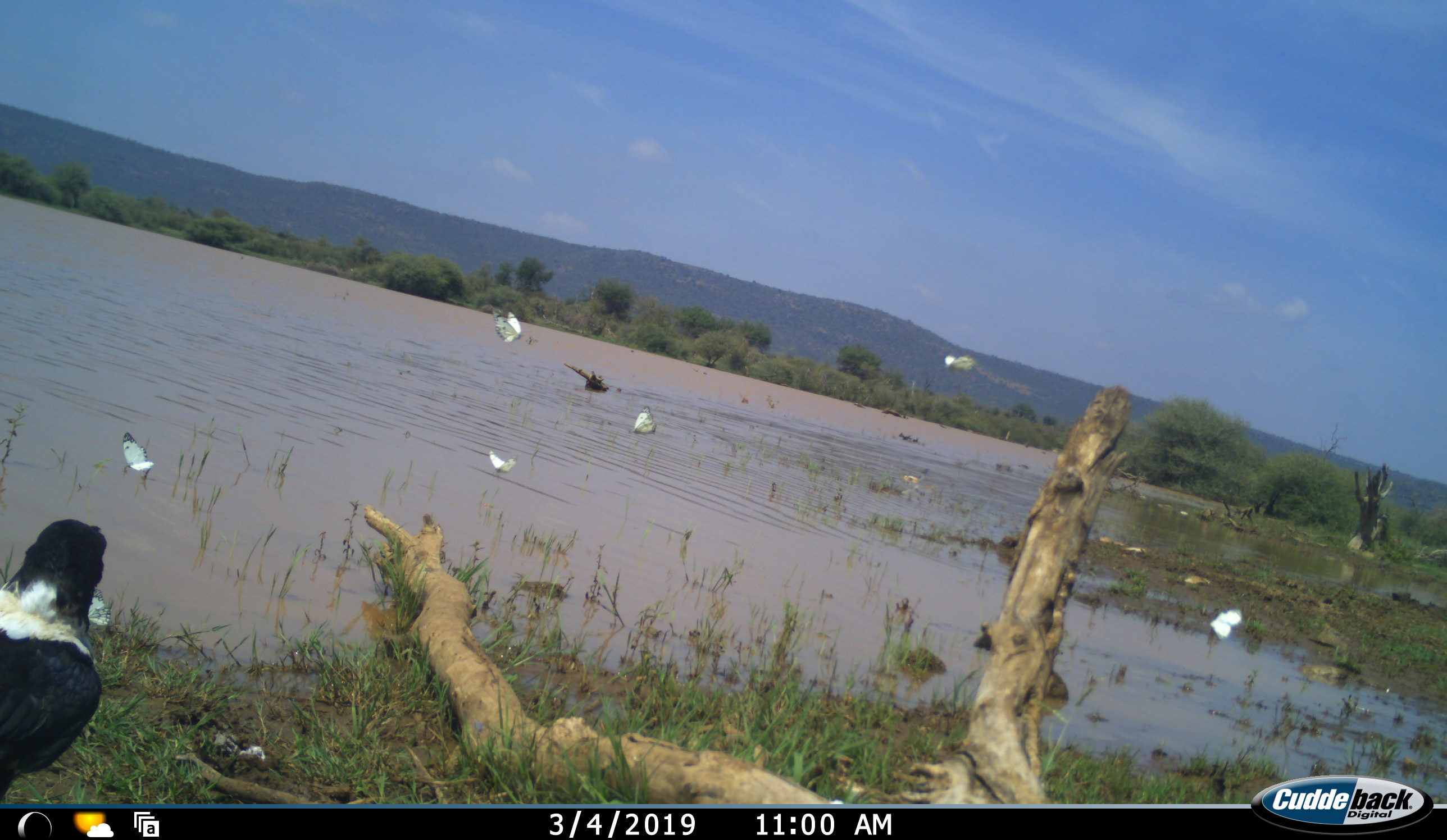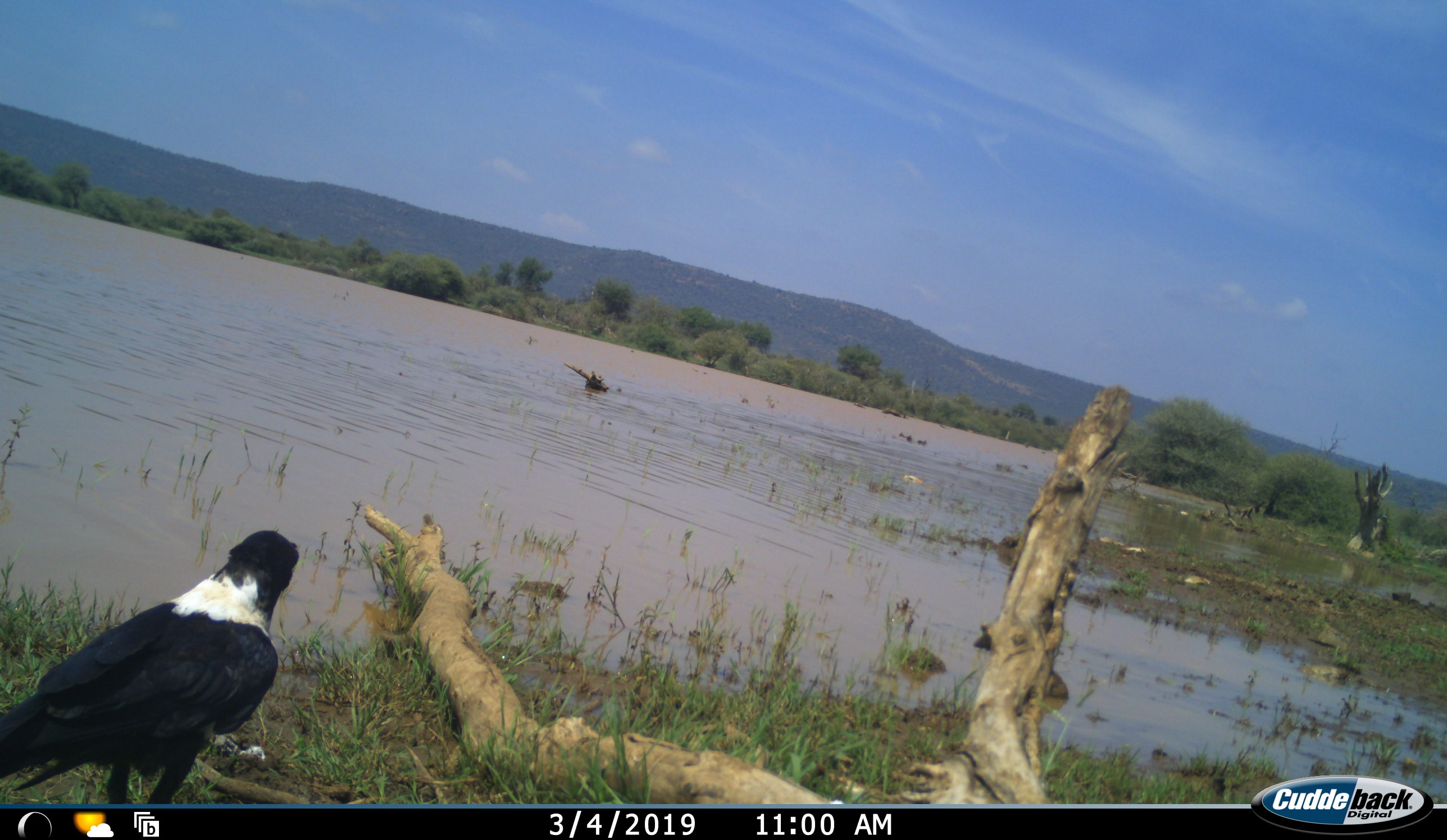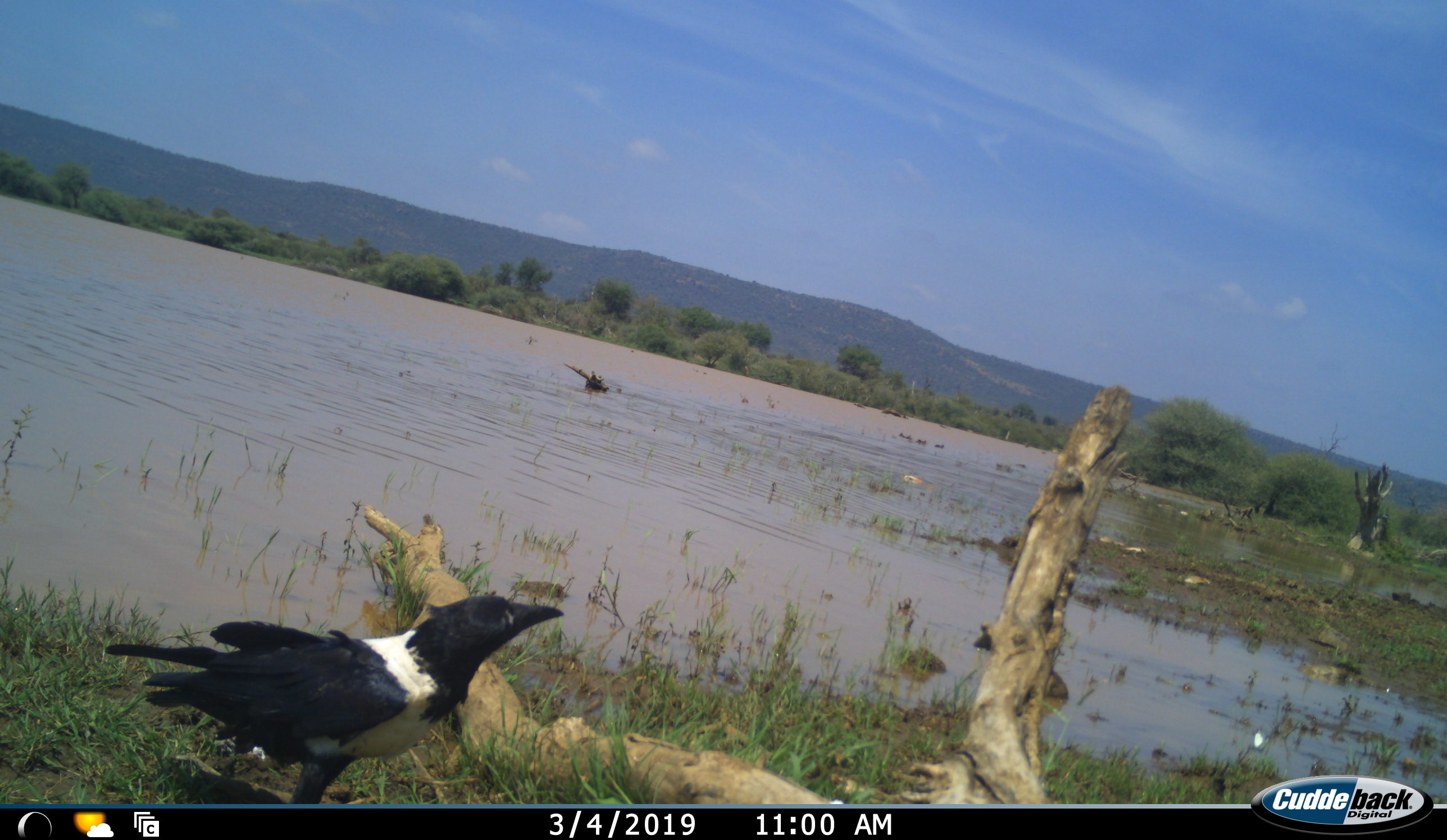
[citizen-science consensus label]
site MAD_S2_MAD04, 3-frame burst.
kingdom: Animalia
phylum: Chordata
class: Aves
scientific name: Aves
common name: bird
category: birdother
Birdother (bird) (Aves), count 3. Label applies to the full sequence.